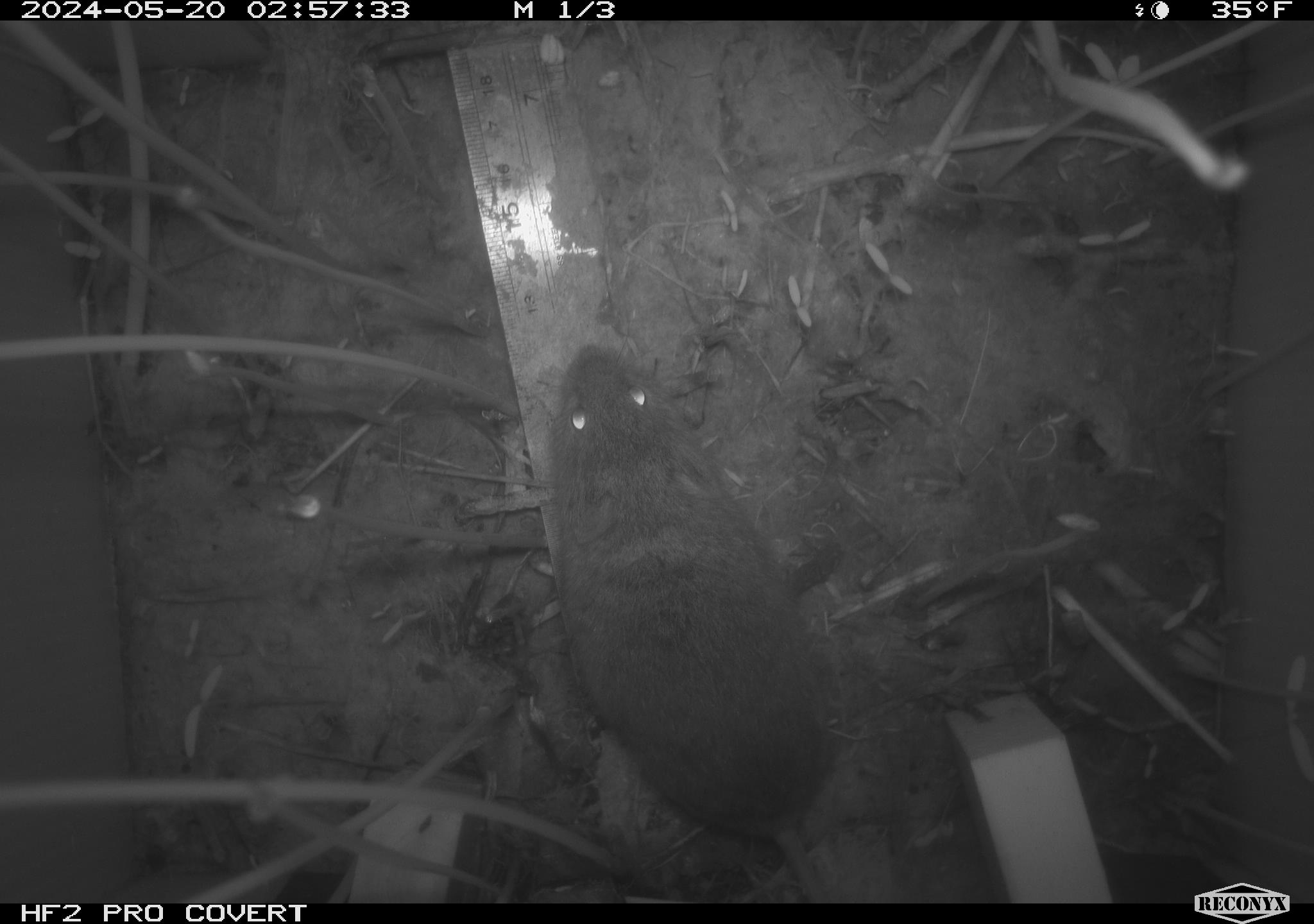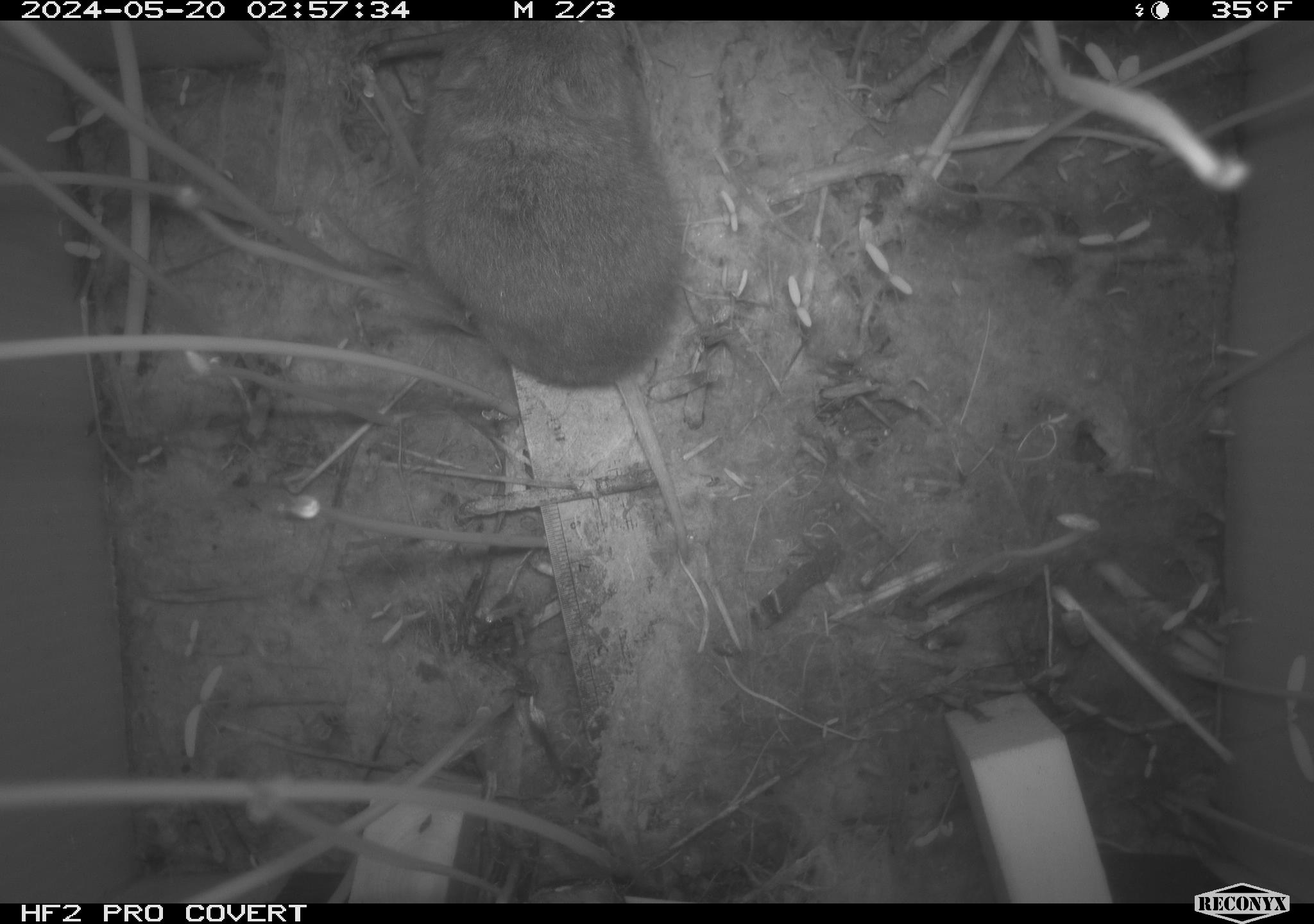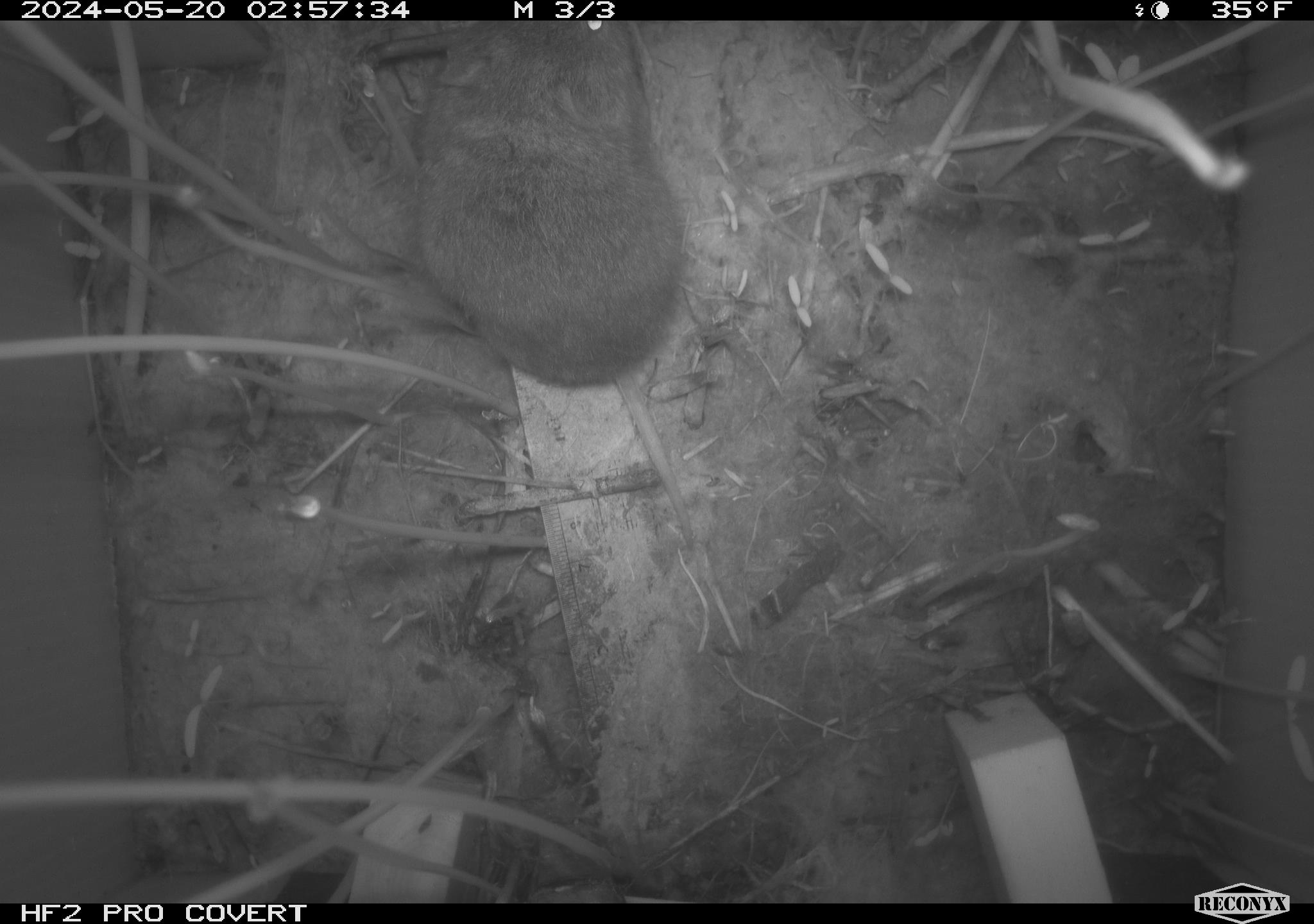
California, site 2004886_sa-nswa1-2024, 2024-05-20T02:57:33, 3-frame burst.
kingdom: Animalia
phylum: Chordata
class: Mammalia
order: Rodentia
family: Cricetidae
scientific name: Arvicolinae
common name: voles, lemmings, and muskrats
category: arvicolinae subfamily